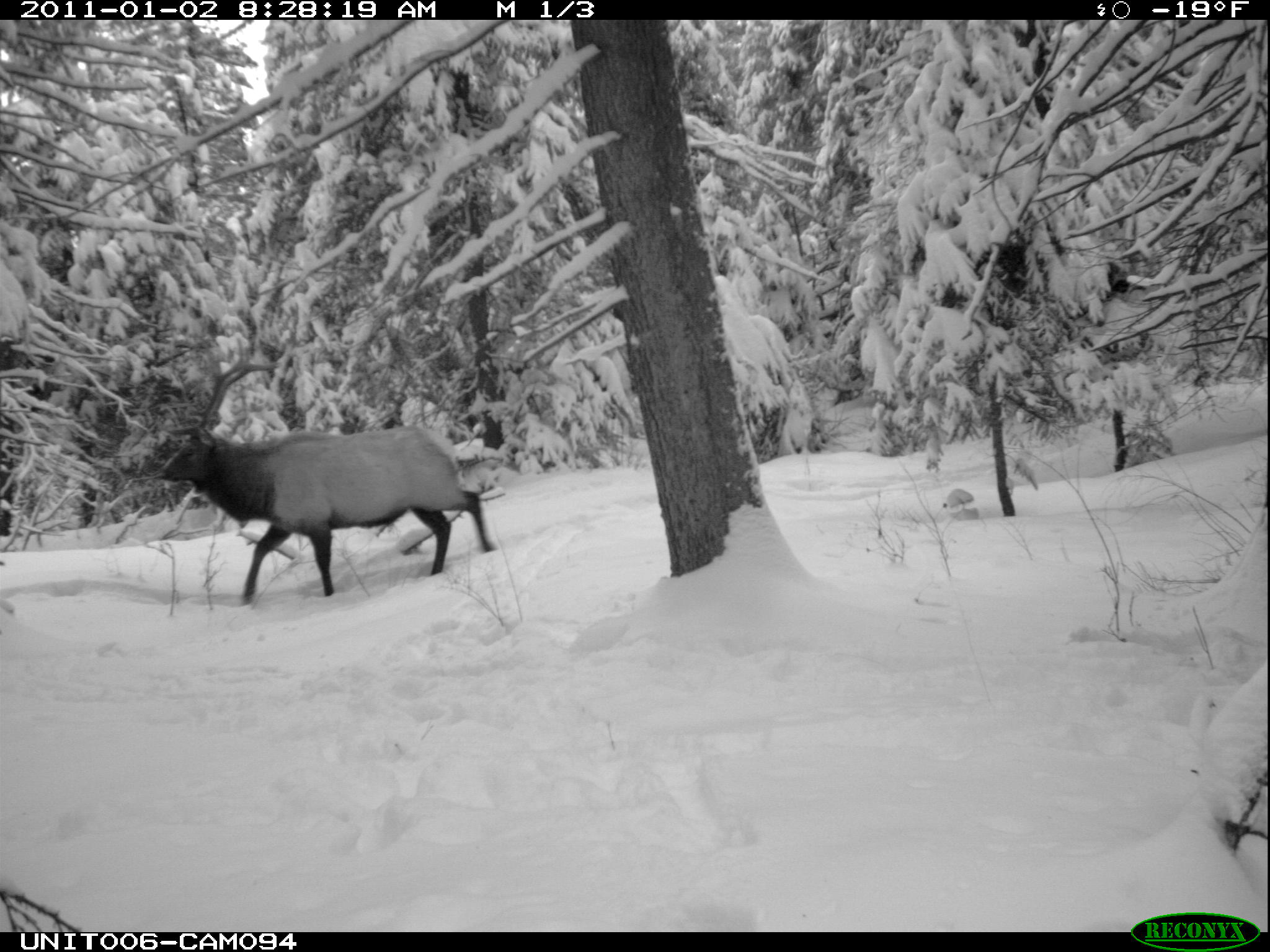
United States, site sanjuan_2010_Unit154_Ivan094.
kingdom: Animalia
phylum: Chordata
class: Mammalia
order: Artiodactyla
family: Cervidae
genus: Cervus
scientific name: Cervus elaphus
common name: red deer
Cervus elaphus (red deer).